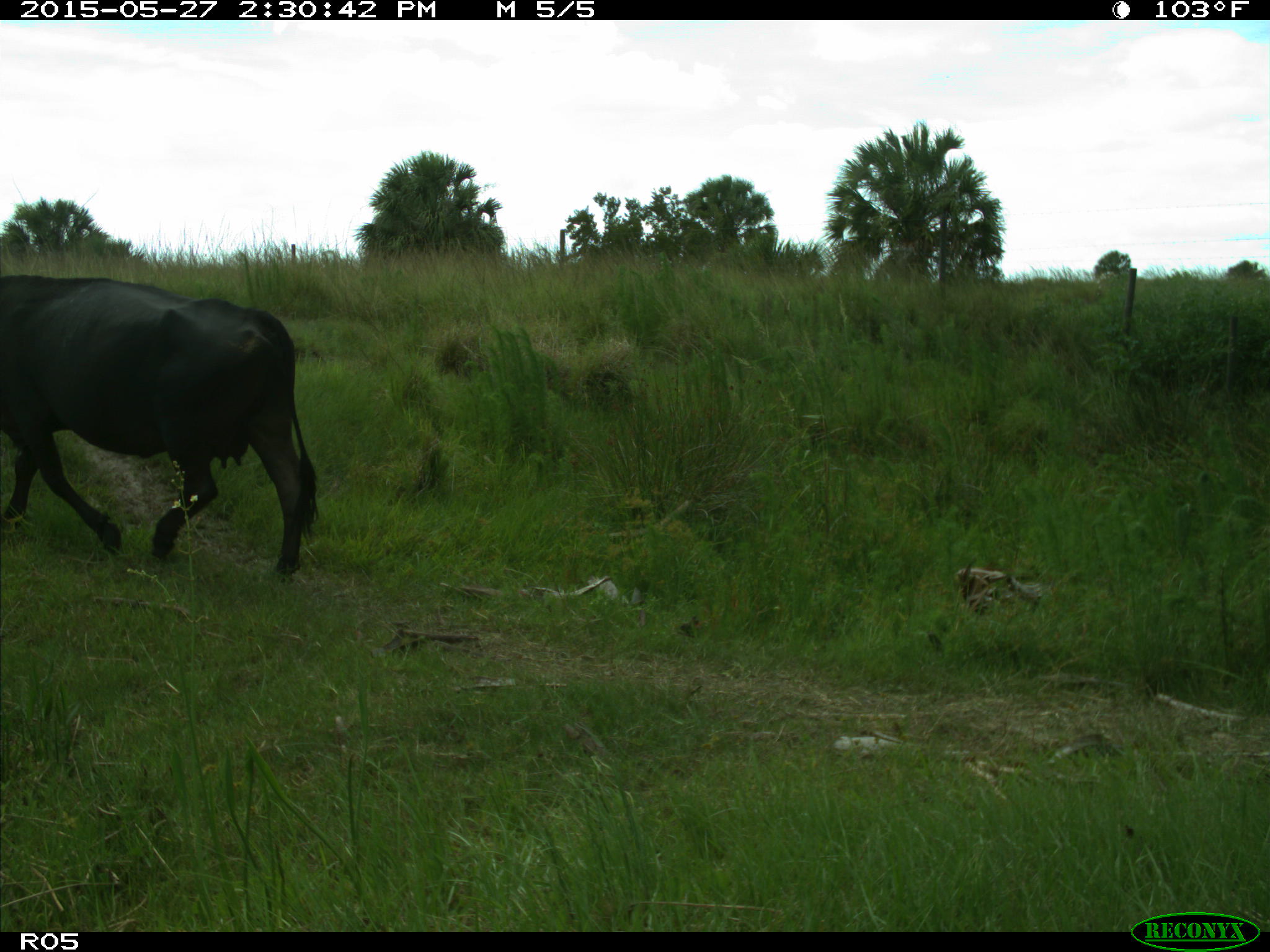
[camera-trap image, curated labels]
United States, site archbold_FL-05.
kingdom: Animalia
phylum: Chordata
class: Mammalia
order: Artiodactyla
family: Bovidae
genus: Bos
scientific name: Bos taurus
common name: domestic cow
Bos taurus (domestic cow).